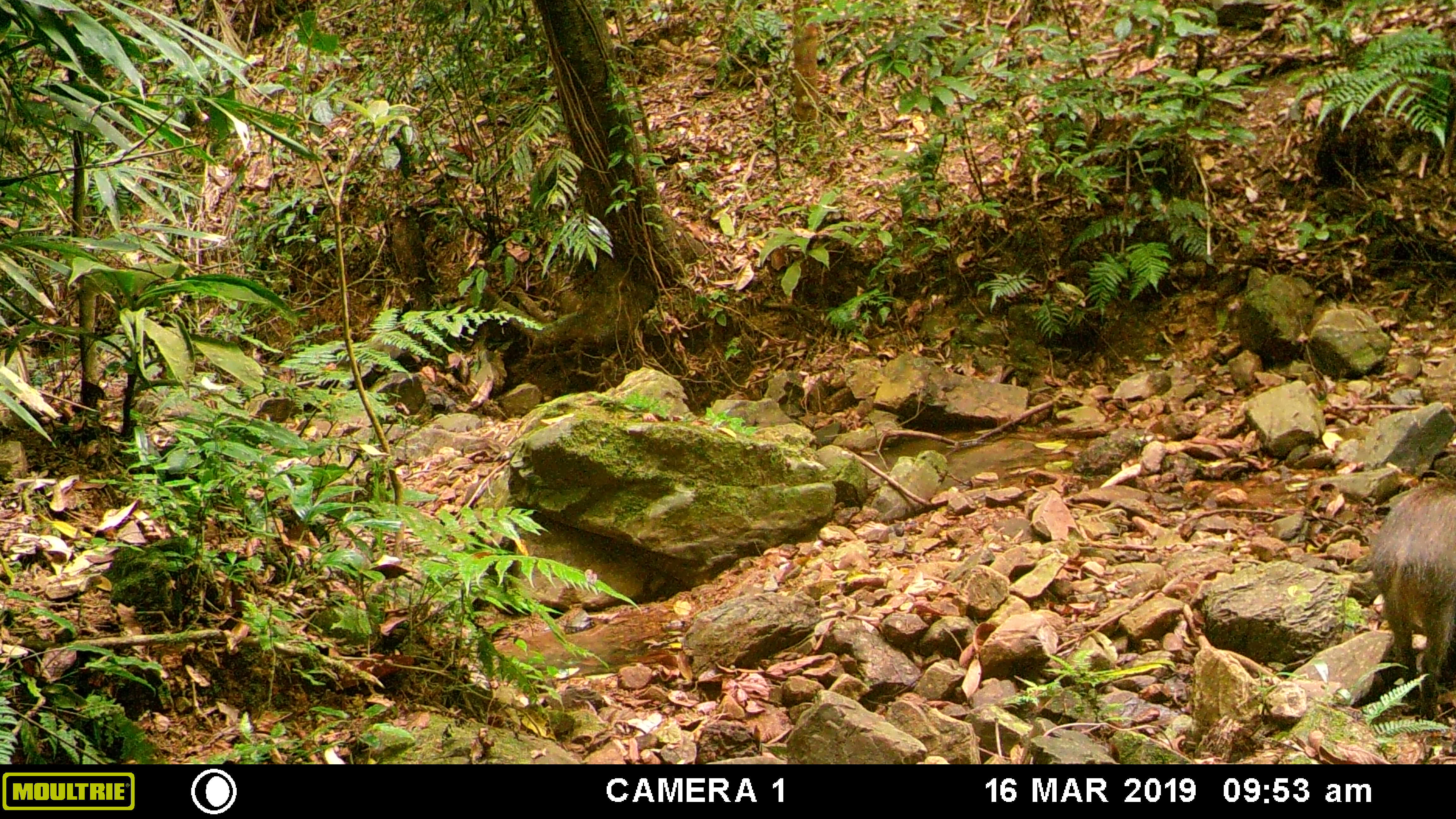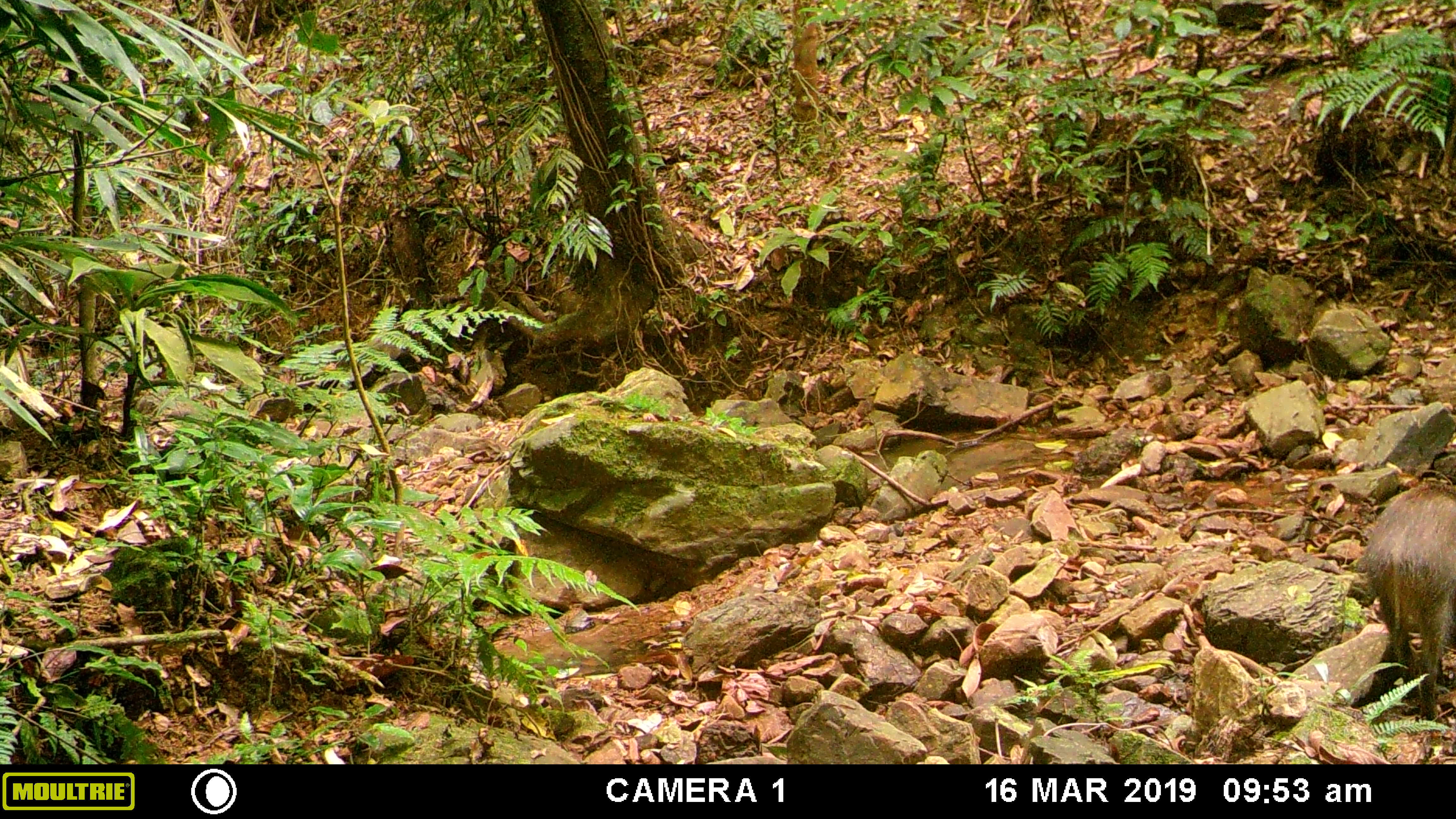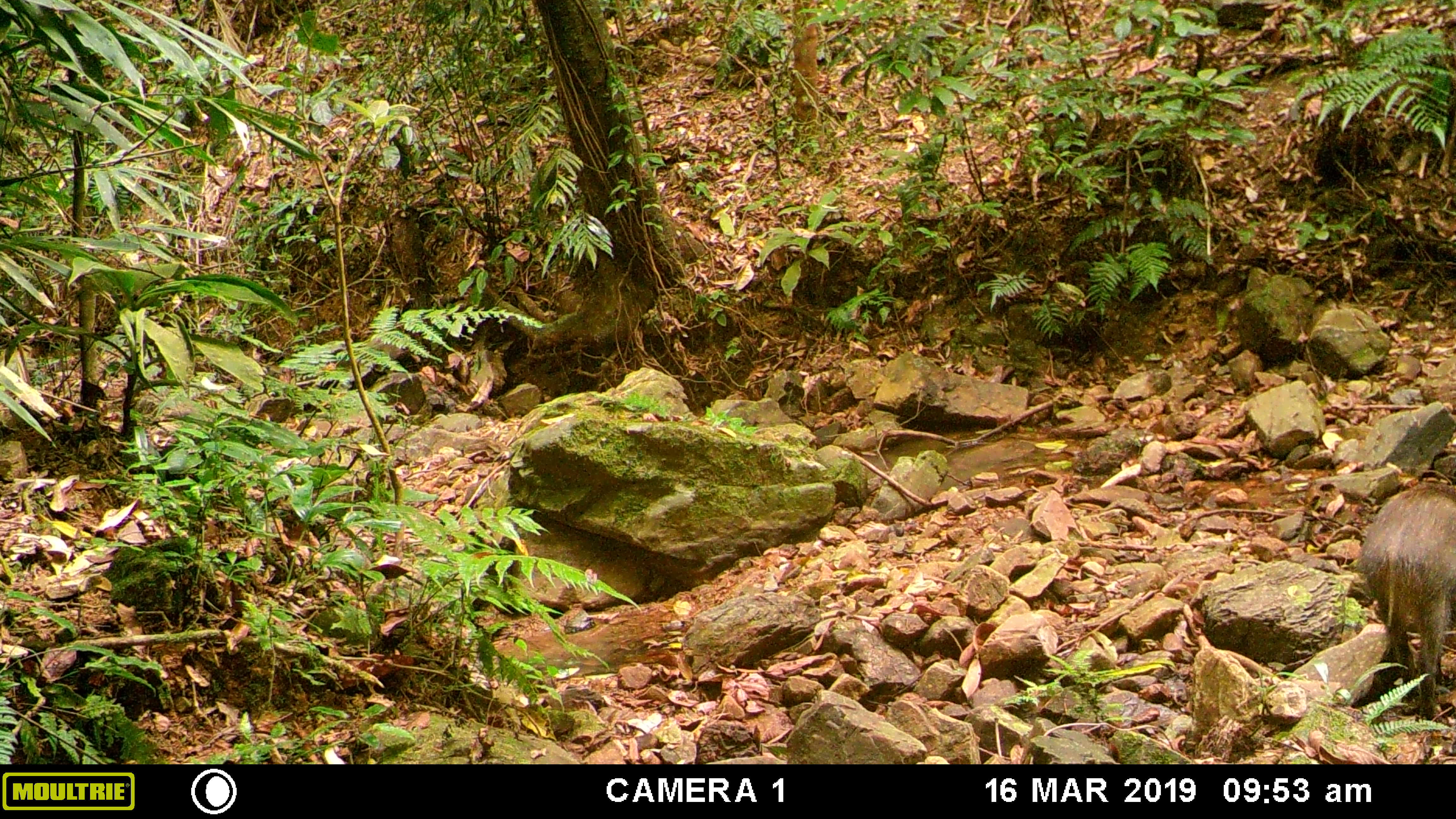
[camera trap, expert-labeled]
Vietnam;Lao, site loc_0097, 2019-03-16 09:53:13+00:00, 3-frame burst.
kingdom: Animalia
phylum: Chordata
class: Mammalia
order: Artiodactyla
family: Suidae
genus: Sus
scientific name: Sus scrofa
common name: eurasian wild pig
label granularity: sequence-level